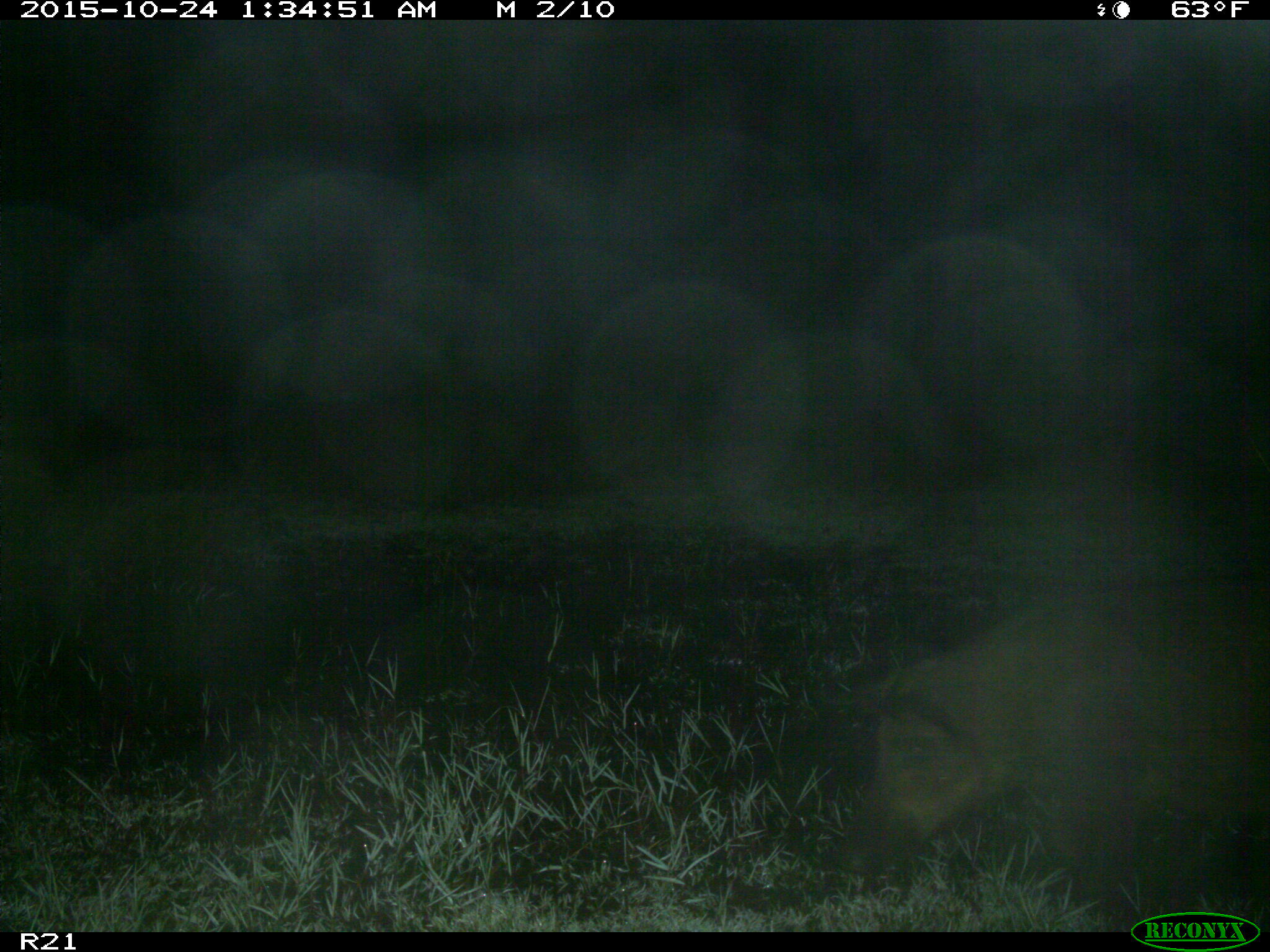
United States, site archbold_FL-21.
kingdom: Animalia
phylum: Chordata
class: Mammalia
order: Artiodactyla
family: Suidae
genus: Sus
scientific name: Sus scrofa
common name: wild boar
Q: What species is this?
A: Sus scrofa (wild boar).